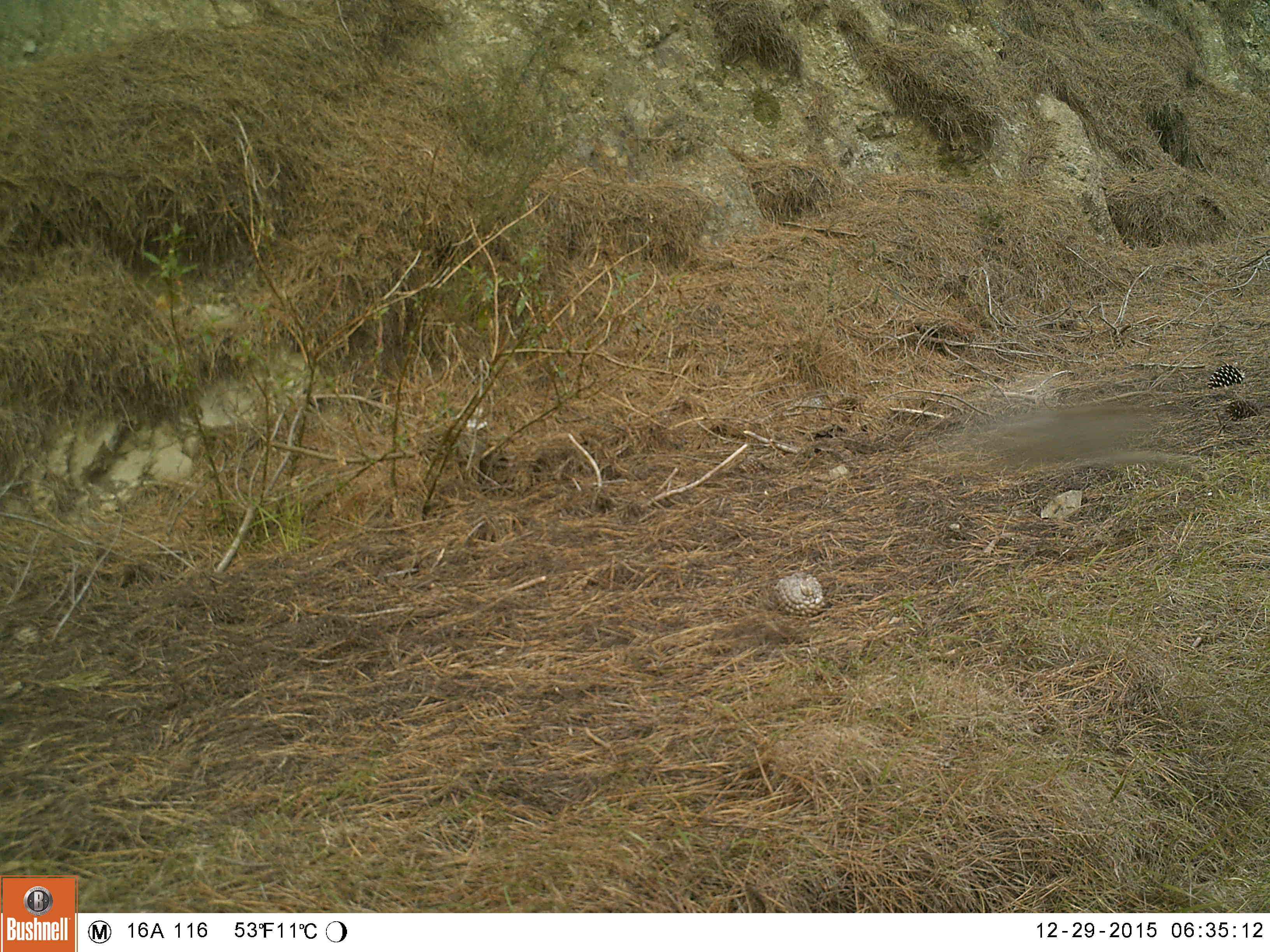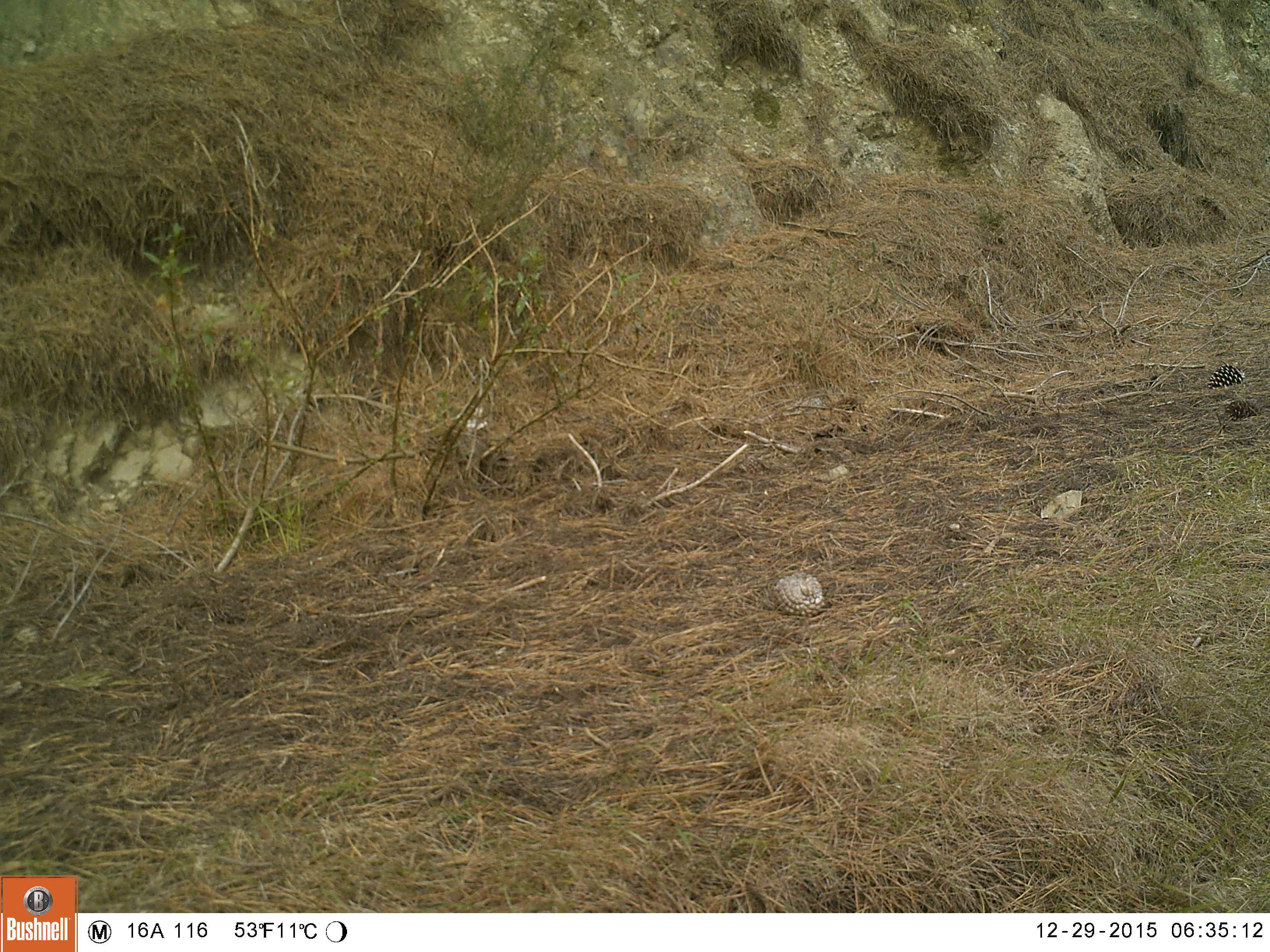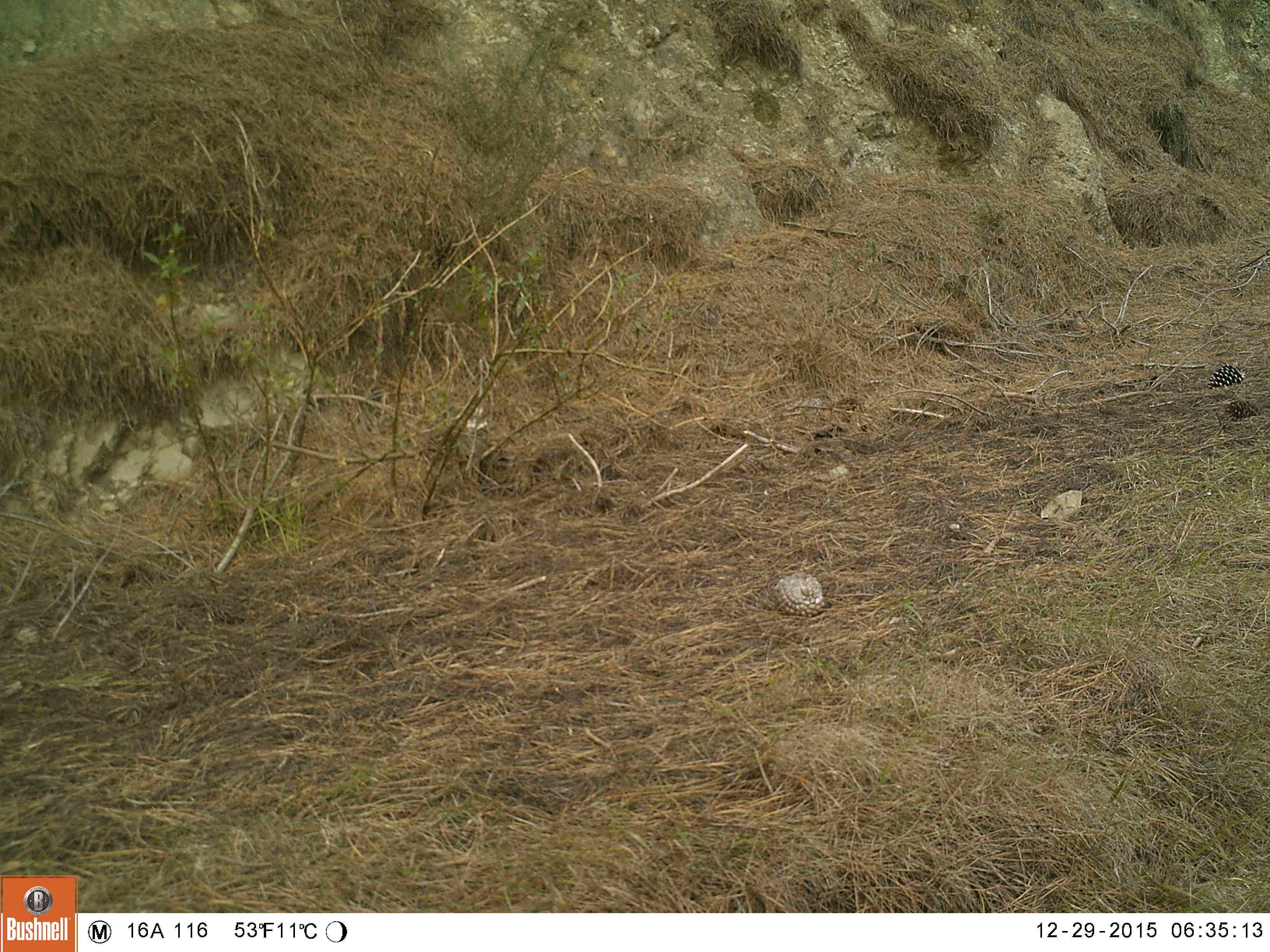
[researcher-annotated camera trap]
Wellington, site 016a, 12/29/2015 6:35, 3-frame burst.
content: unidentified animal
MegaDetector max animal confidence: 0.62